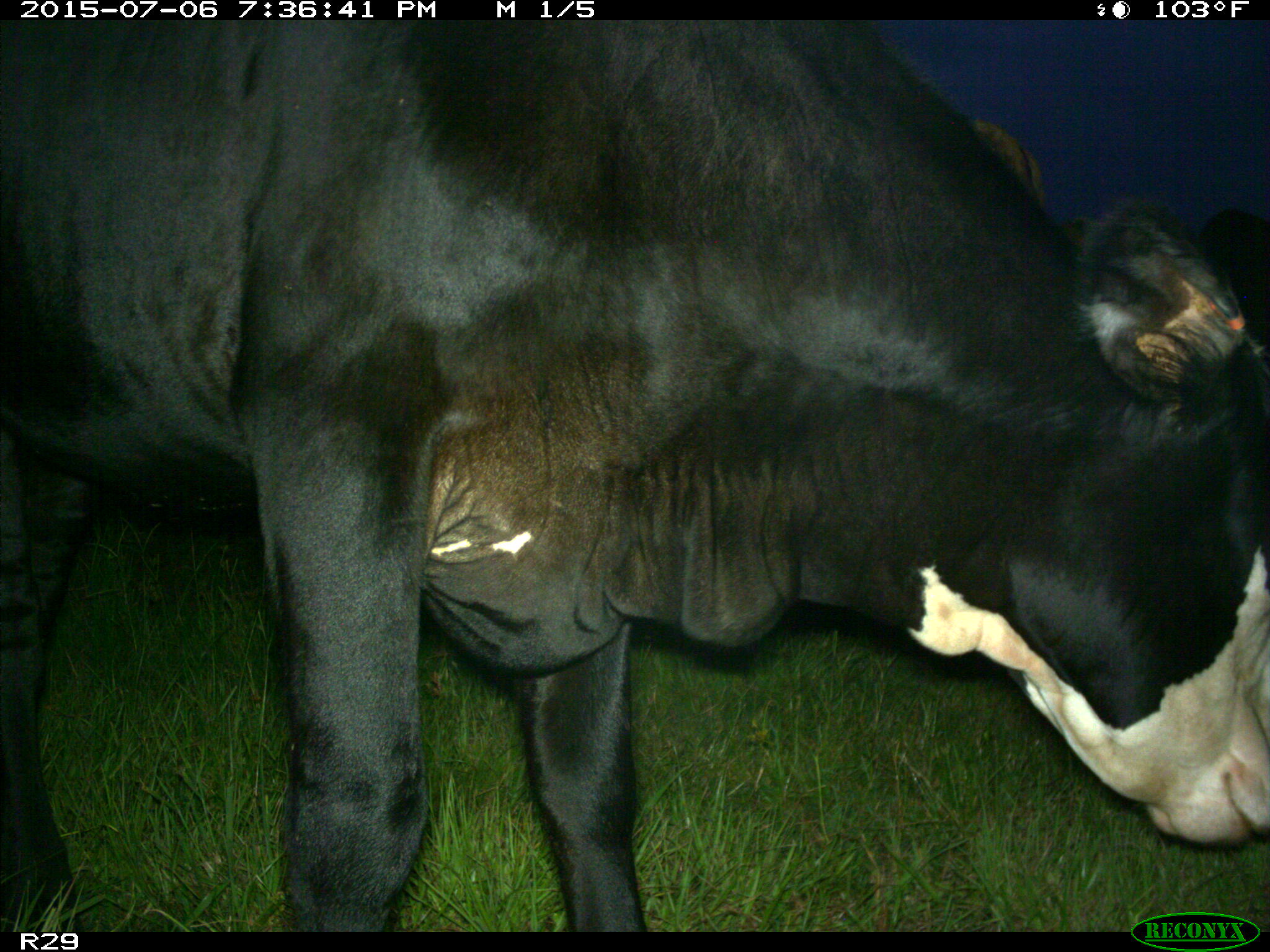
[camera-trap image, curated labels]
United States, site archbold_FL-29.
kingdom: Animalia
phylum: Chordata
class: Mammalia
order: Artiodactyla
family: Bovidae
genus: Bos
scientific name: Bos taurus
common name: domestic cow